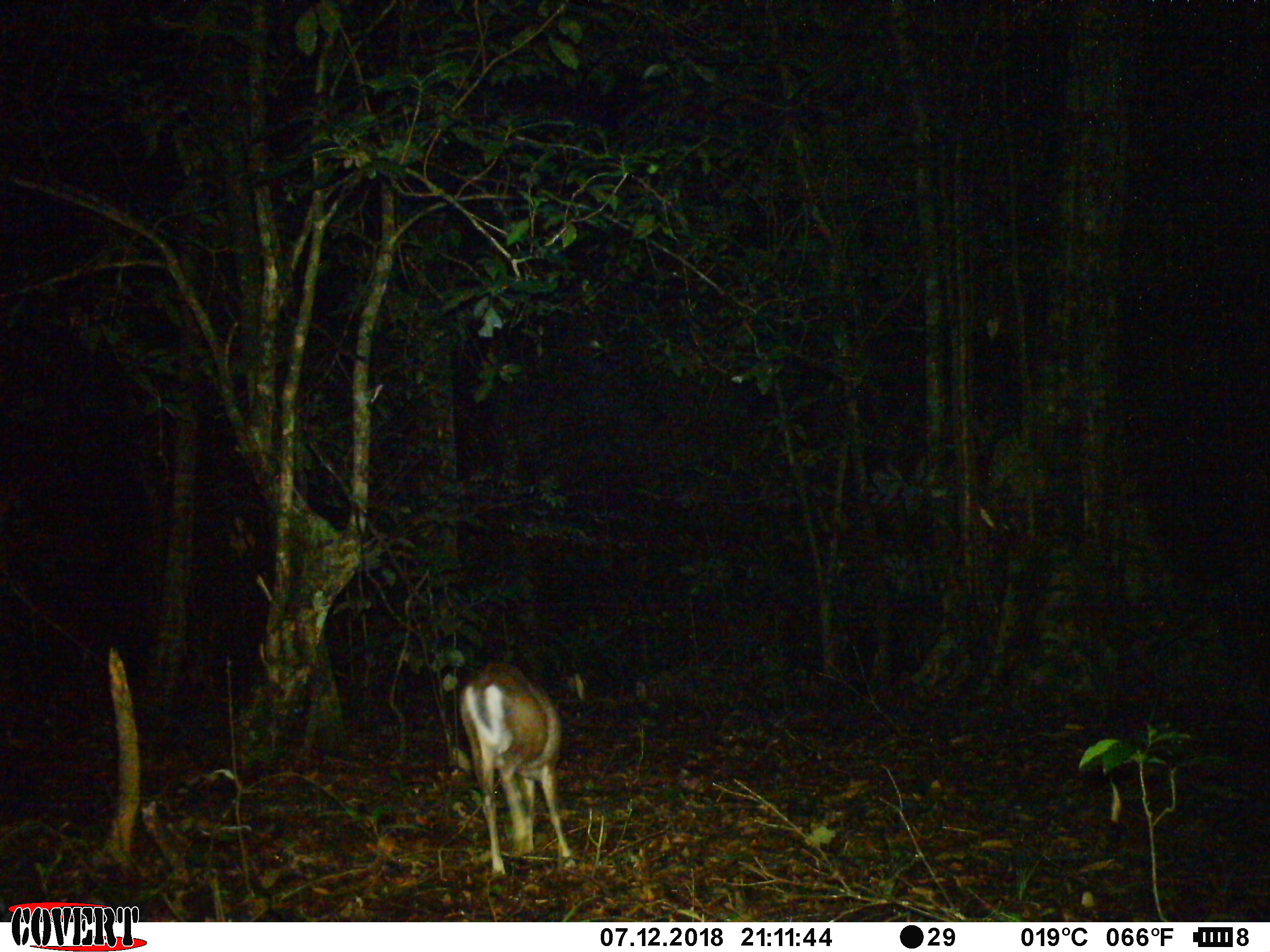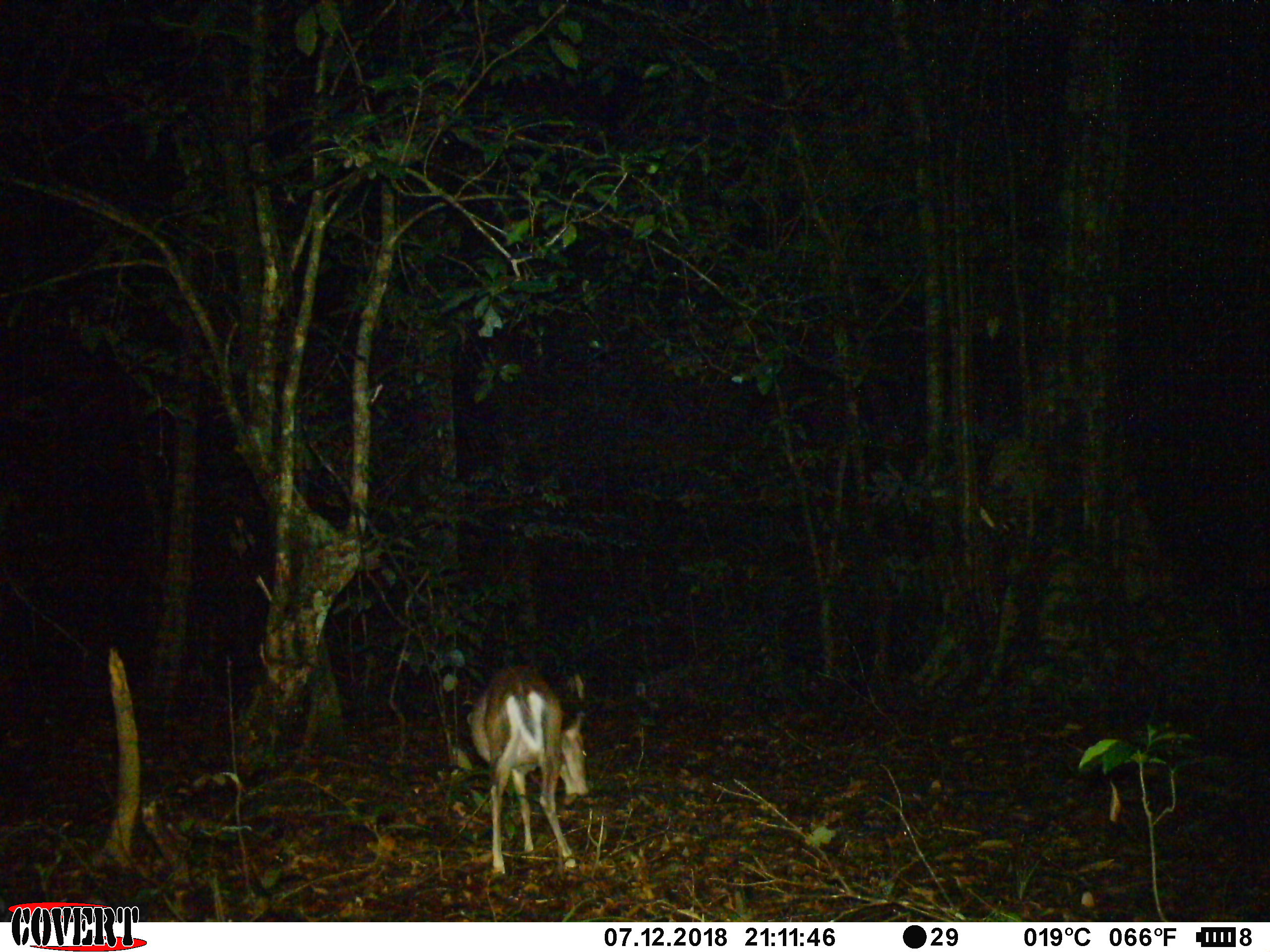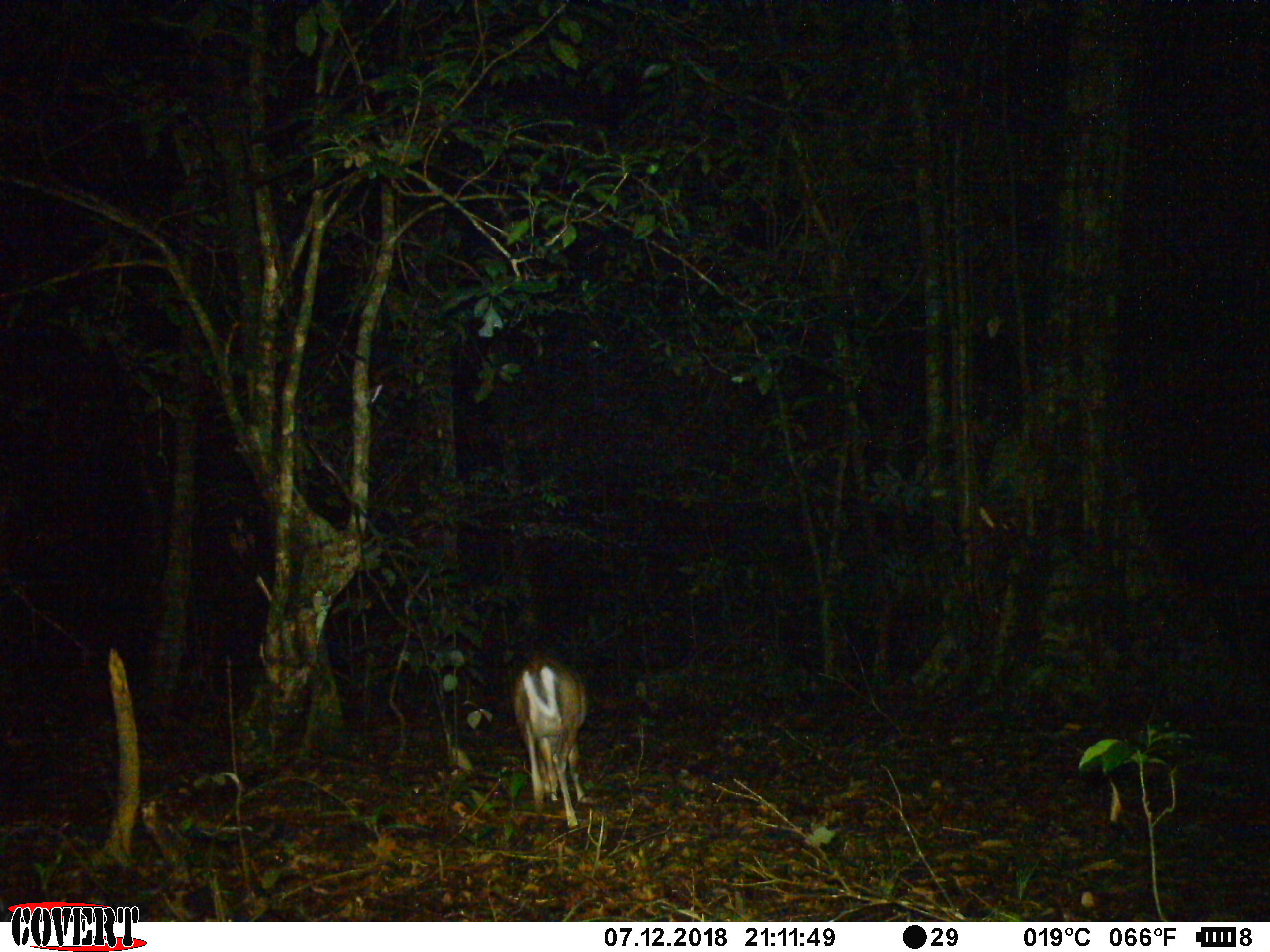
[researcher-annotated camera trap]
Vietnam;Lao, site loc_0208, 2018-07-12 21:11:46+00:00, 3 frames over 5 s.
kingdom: Animalia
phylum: Chordata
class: Mammalia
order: Artiodactyla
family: Cervidae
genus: Muntiacus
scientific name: Muntiacus rooseveltorum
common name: roosevelt's muntjac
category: roosevelts muntjac group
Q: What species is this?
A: Roosevelts muntjac group (roosevelt's muntjac) (Muntiacus rooseveltorum).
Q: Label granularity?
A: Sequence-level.